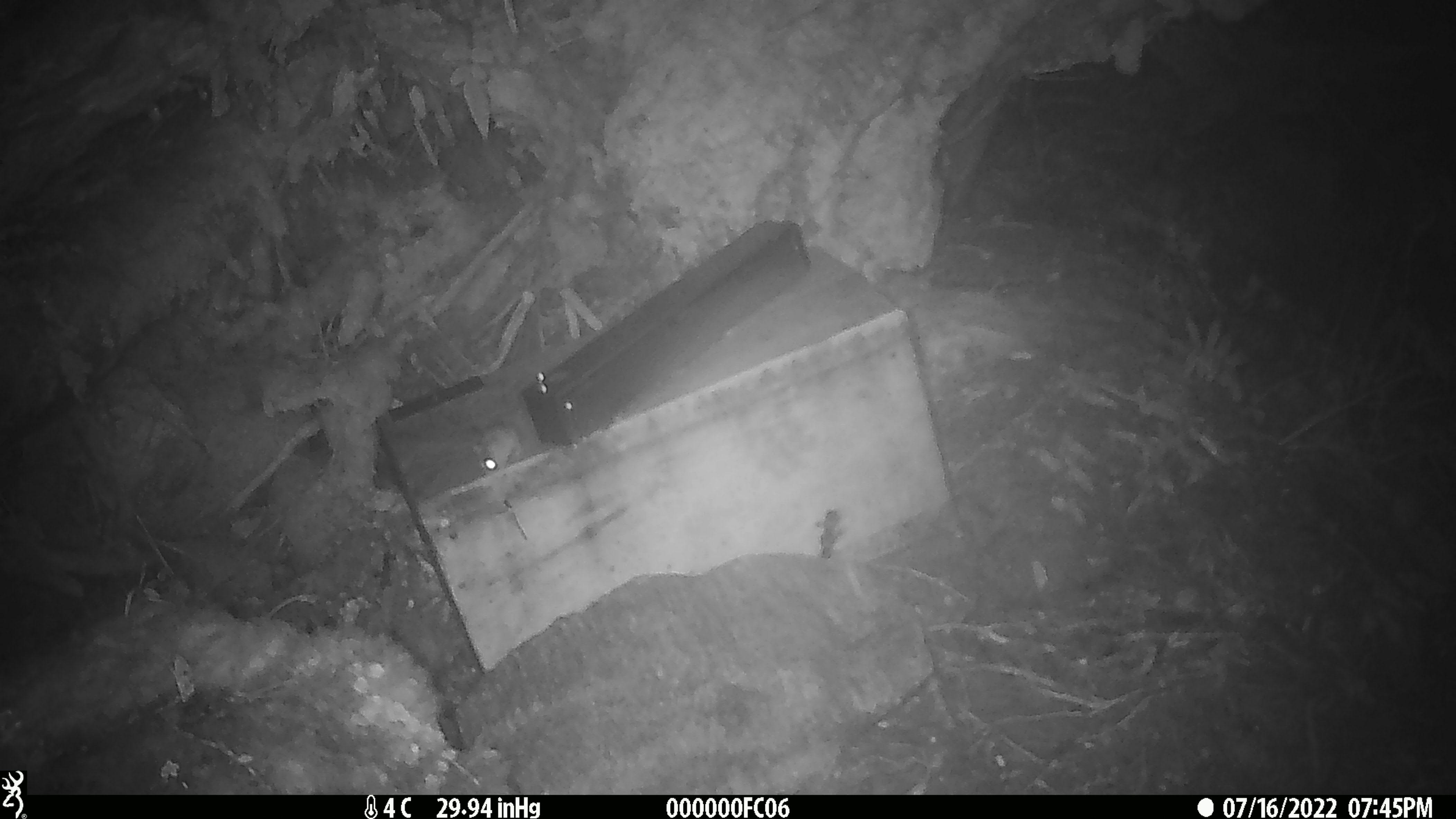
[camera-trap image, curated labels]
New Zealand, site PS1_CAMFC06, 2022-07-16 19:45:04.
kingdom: Animalia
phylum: Chordata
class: Mammalia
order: Rodentia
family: Muridae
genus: Mus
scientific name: Mus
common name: mouse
Mouse (Mus).